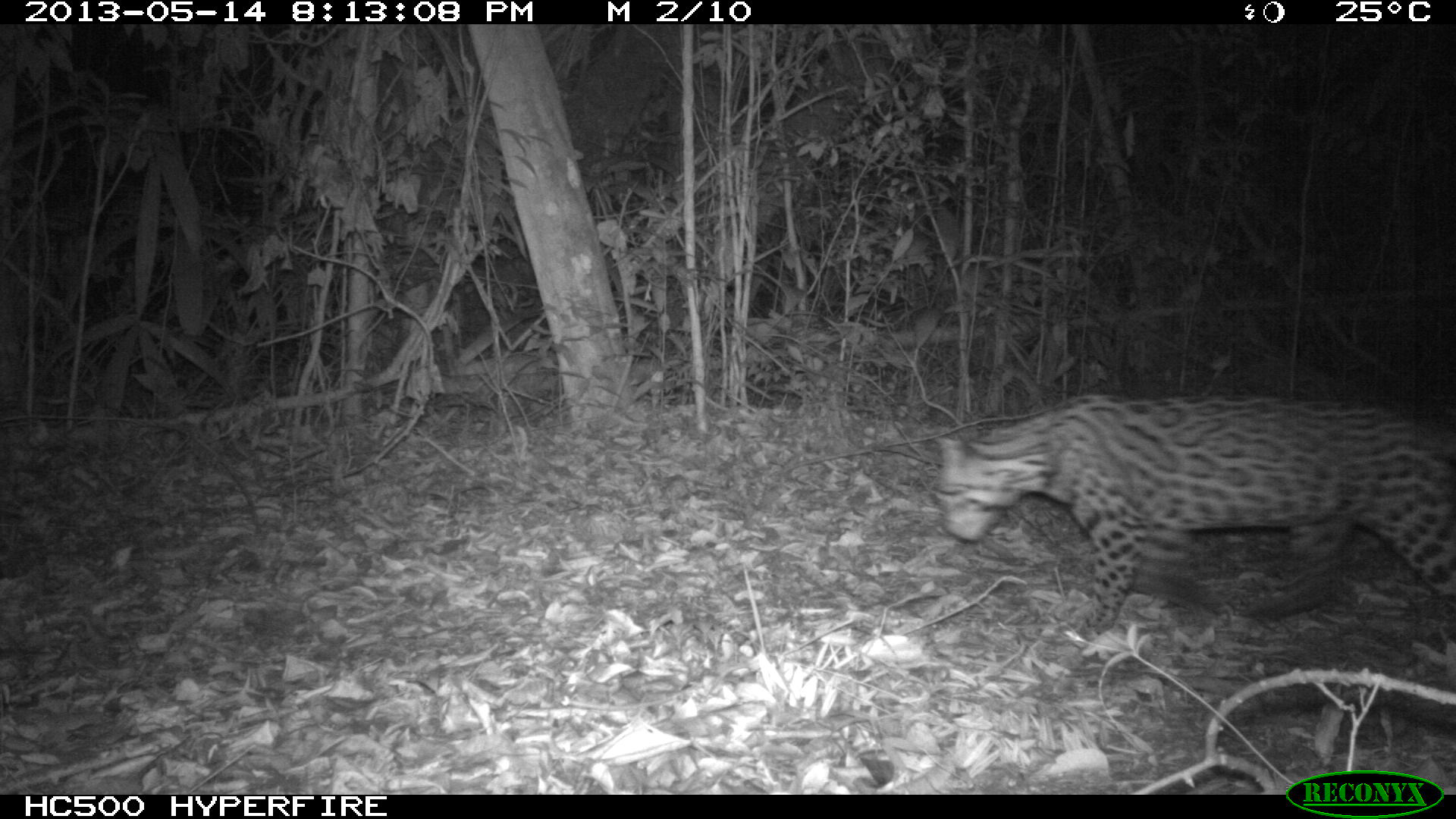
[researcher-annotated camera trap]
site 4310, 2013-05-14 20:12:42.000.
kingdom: Animalia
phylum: Chordata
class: Mammalia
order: Carnivora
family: Felidae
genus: Leopardus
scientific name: Leopardus pardalis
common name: ocelot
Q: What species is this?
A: Leopardus pardalis (ocelot).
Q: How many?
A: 1.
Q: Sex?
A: Male.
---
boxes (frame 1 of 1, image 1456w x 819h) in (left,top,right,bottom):
leopardus pardalis: (930,394,1456,663)